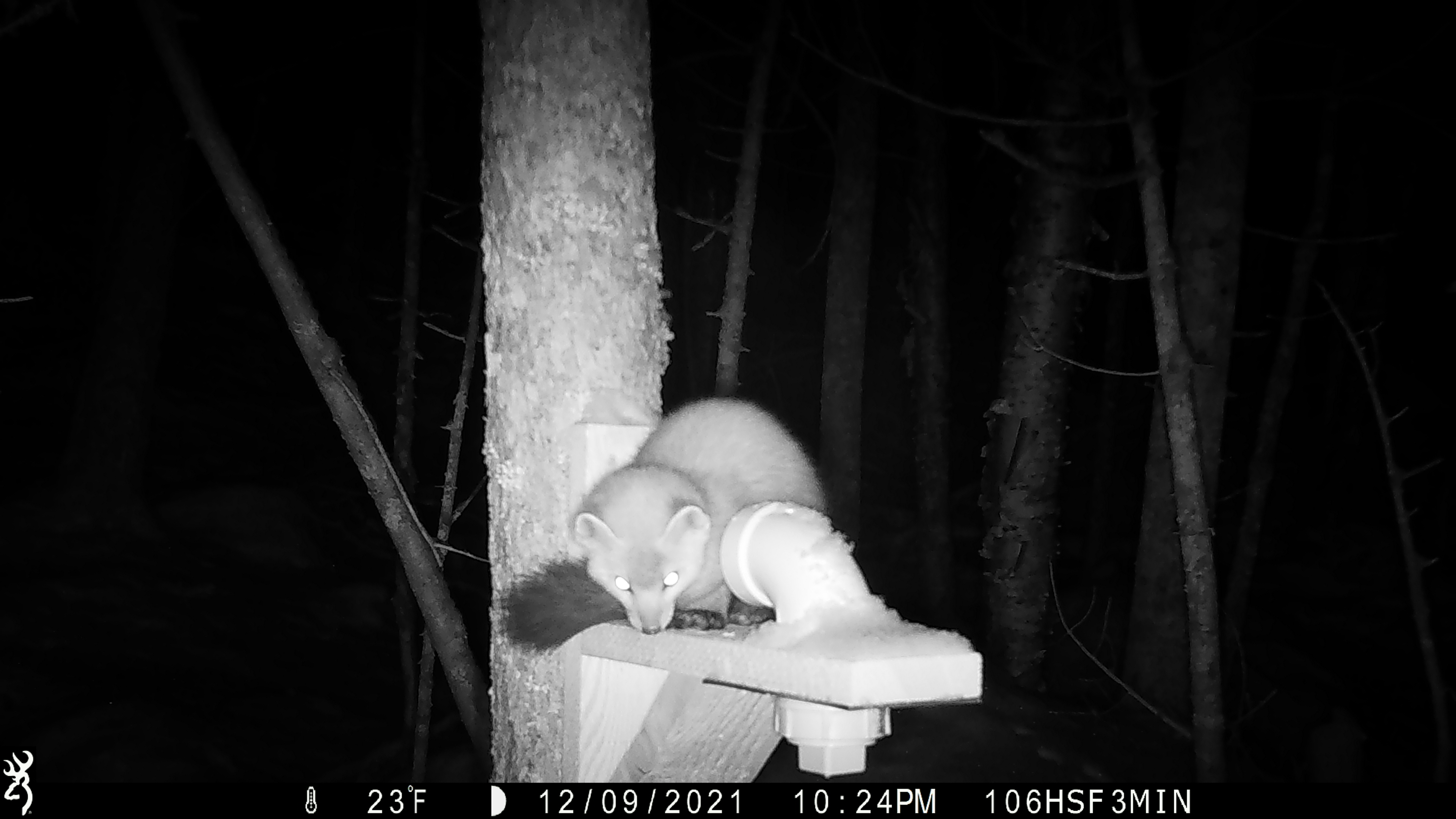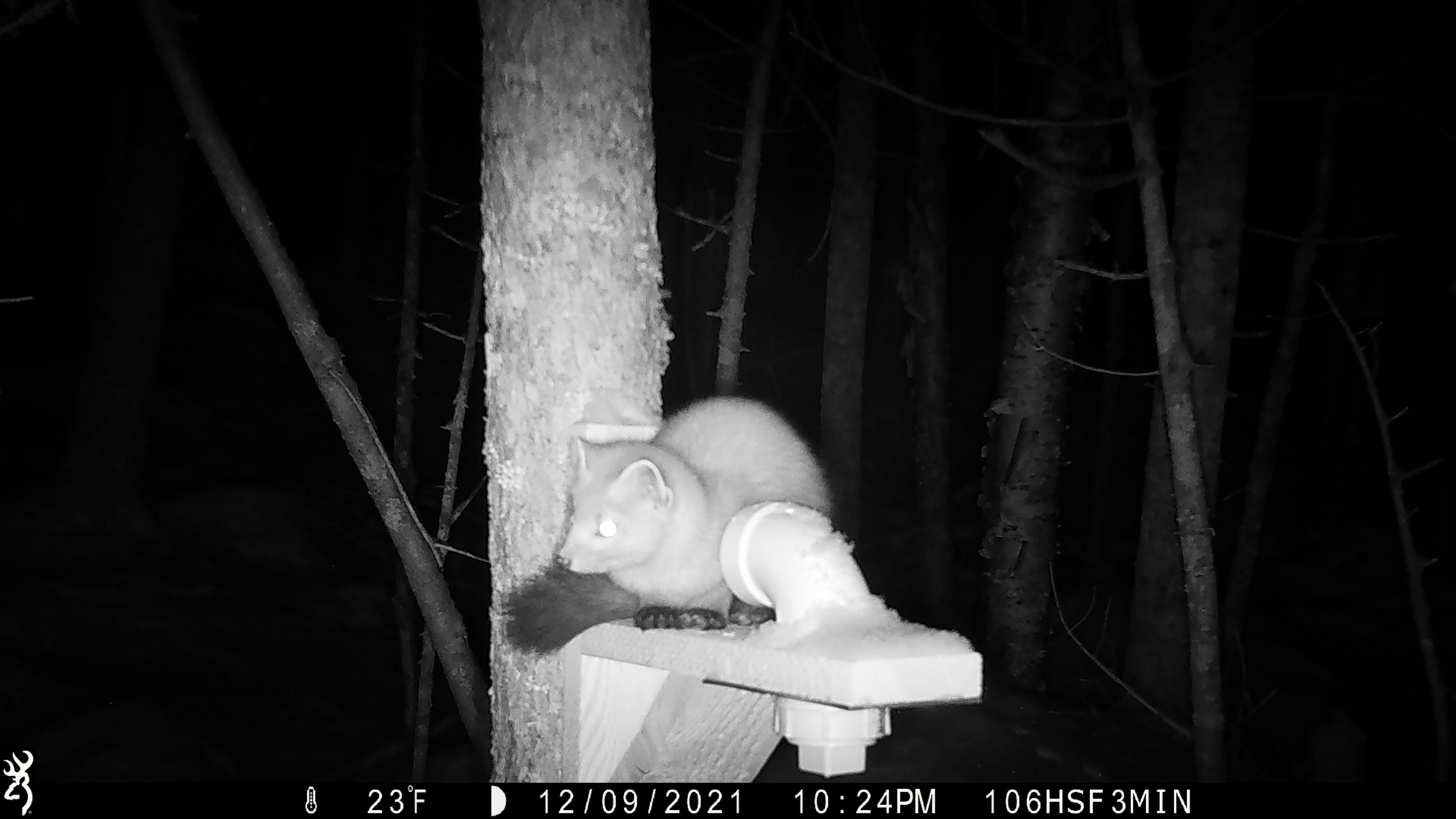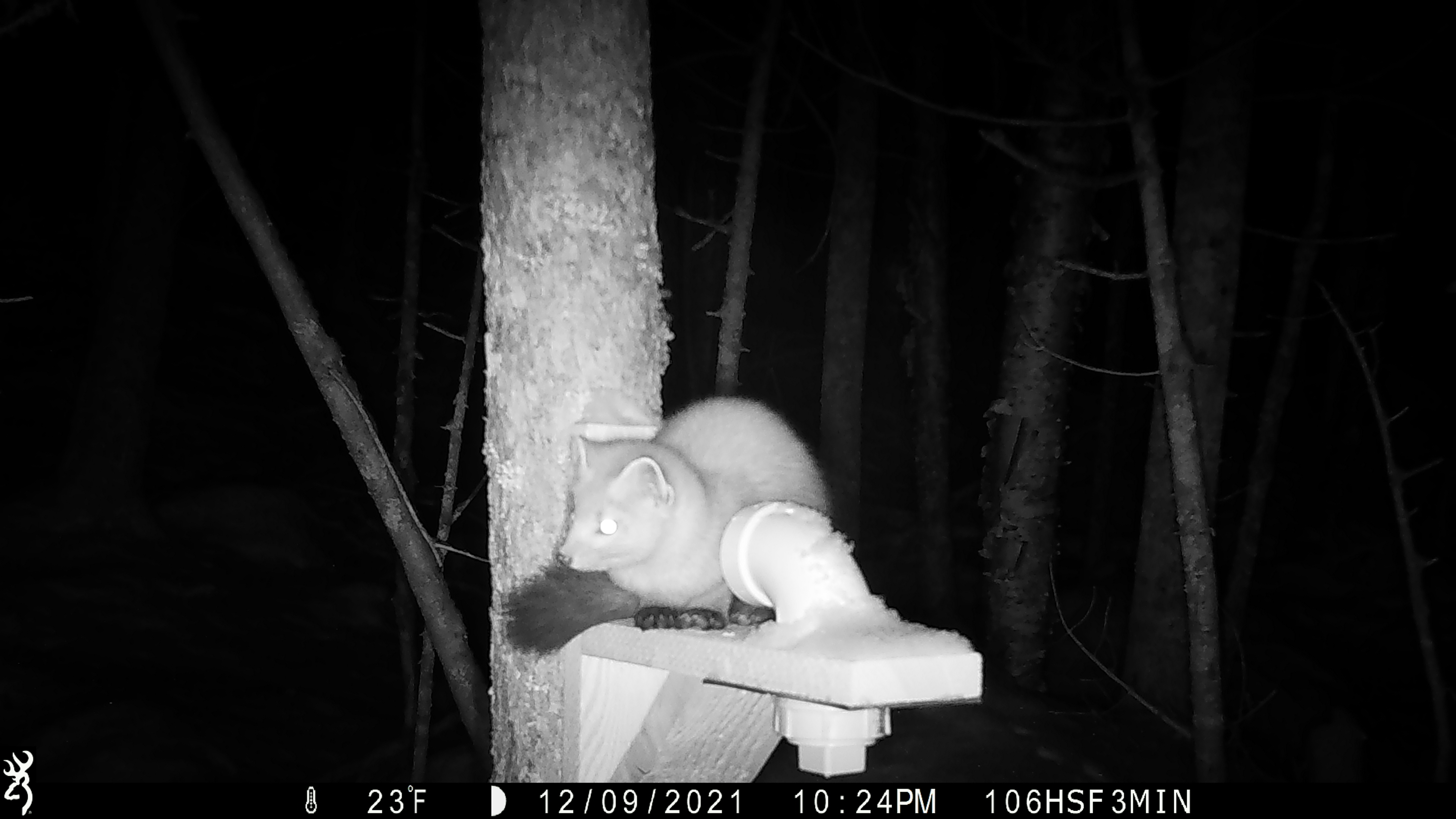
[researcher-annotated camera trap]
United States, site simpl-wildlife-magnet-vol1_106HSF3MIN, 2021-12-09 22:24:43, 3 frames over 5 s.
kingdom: Animalia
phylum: Chordata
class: Mammalia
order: Carnivora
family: Mustelidae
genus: Martes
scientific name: Martes americana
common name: american marten